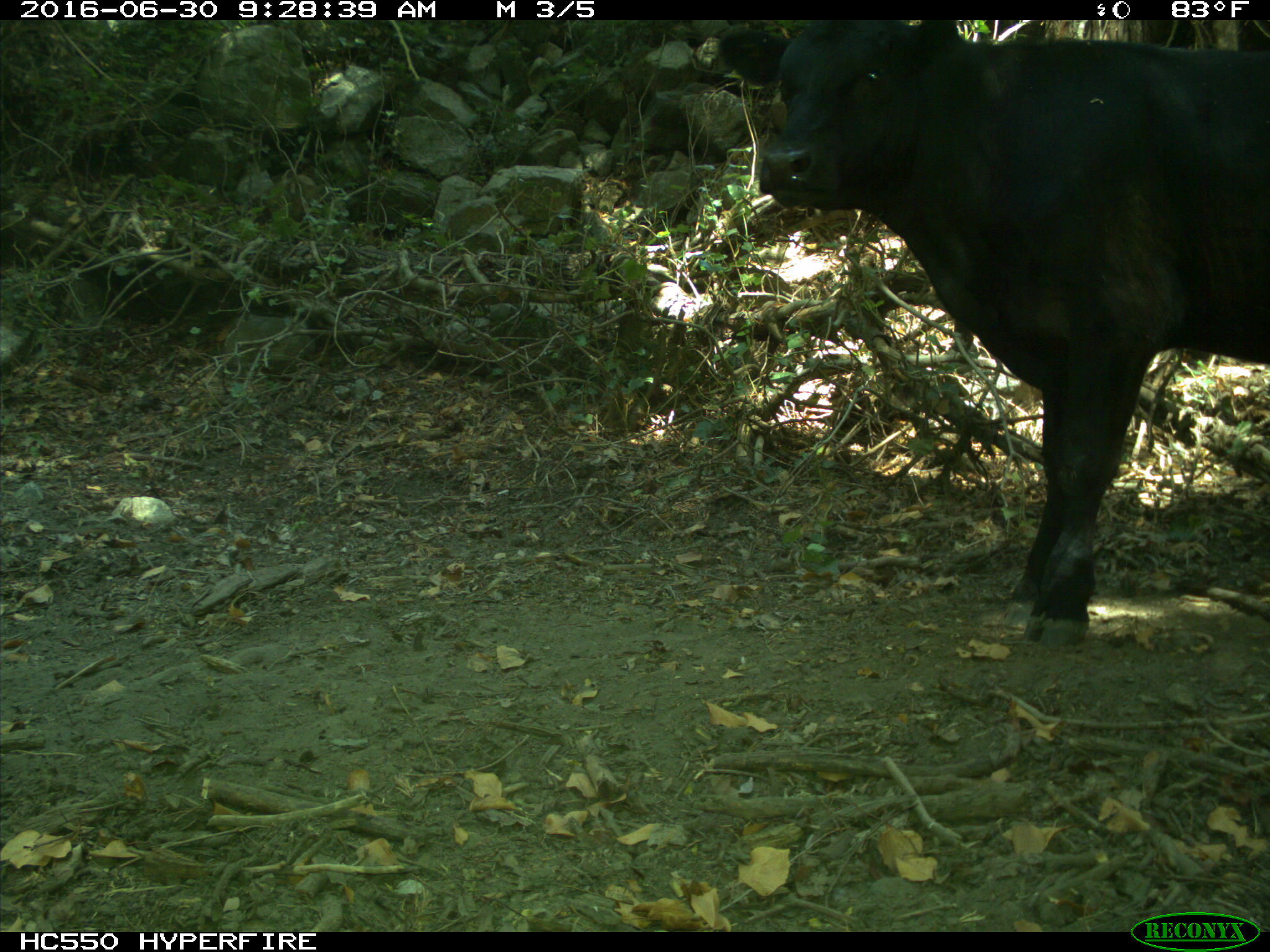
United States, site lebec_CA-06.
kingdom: Animalia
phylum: Chordata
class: Mammalia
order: Artiodactyla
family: Bovidae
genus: Bos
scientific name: Bos taurus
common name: domestic cow